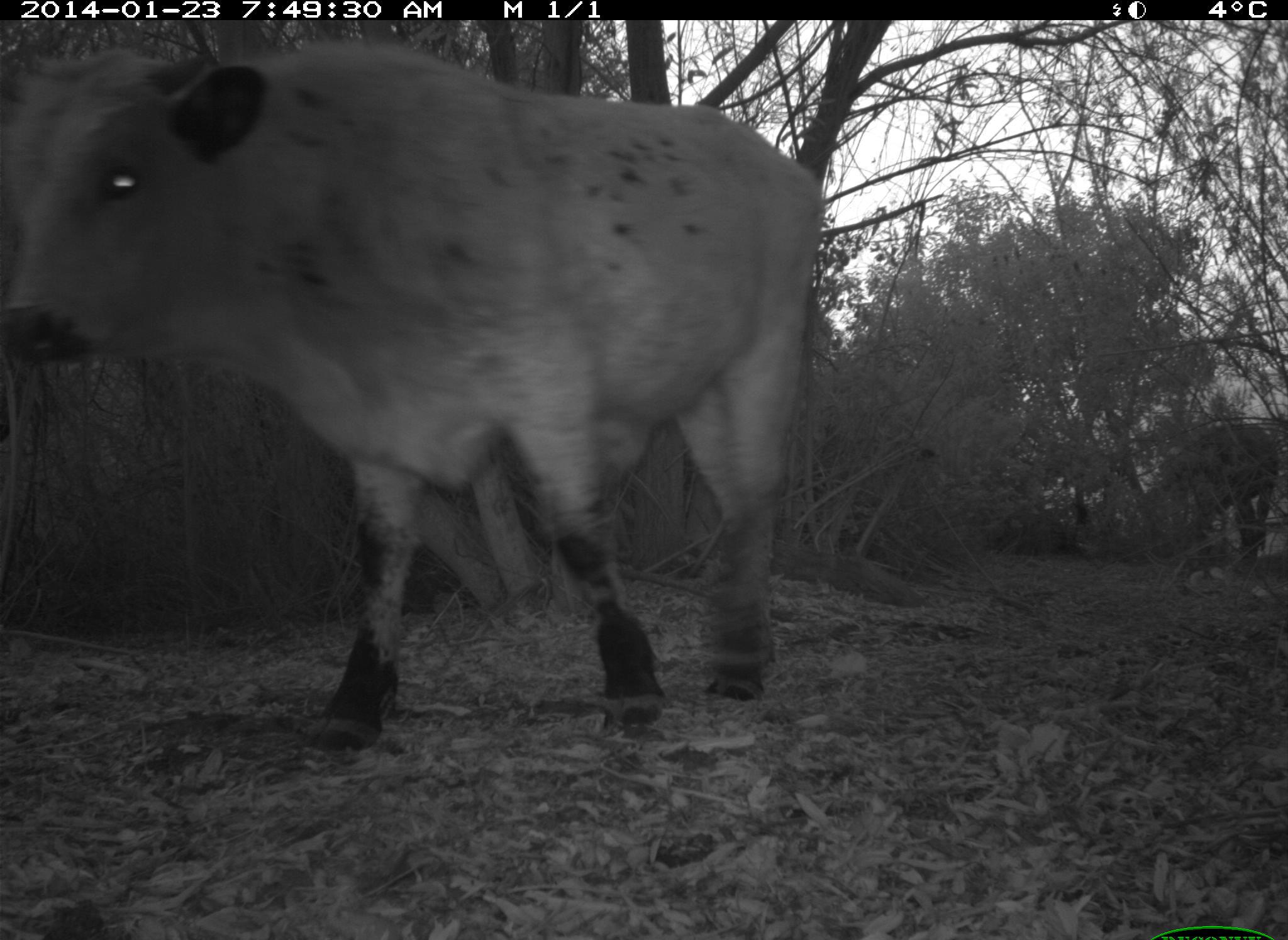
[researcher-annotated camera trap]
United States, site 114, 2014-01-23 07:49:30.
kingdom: Animalia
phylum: Chordata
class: Mammalia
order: Artiodactyla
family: Bovidae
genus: Bos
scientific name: Bos taurus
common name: cow